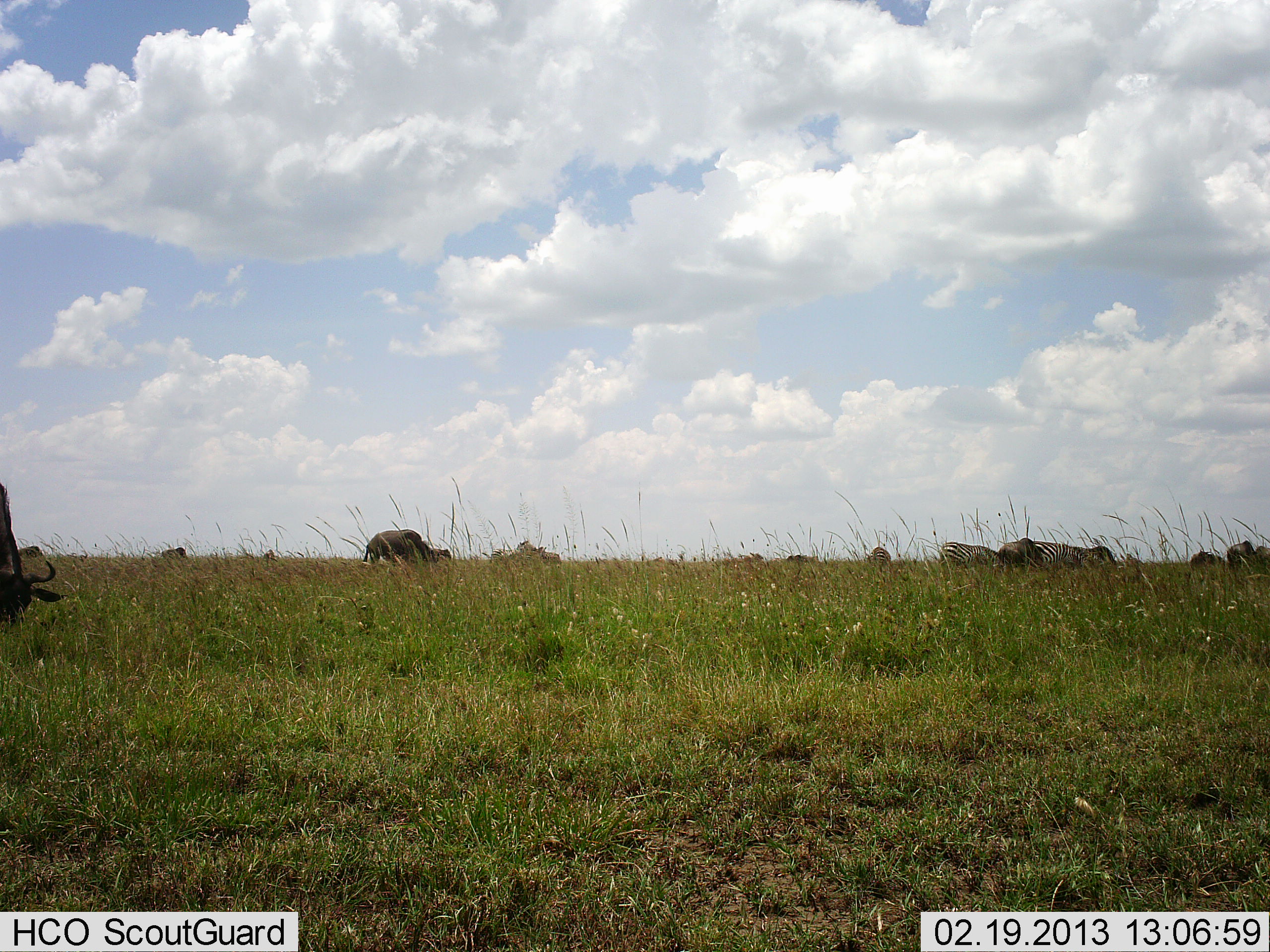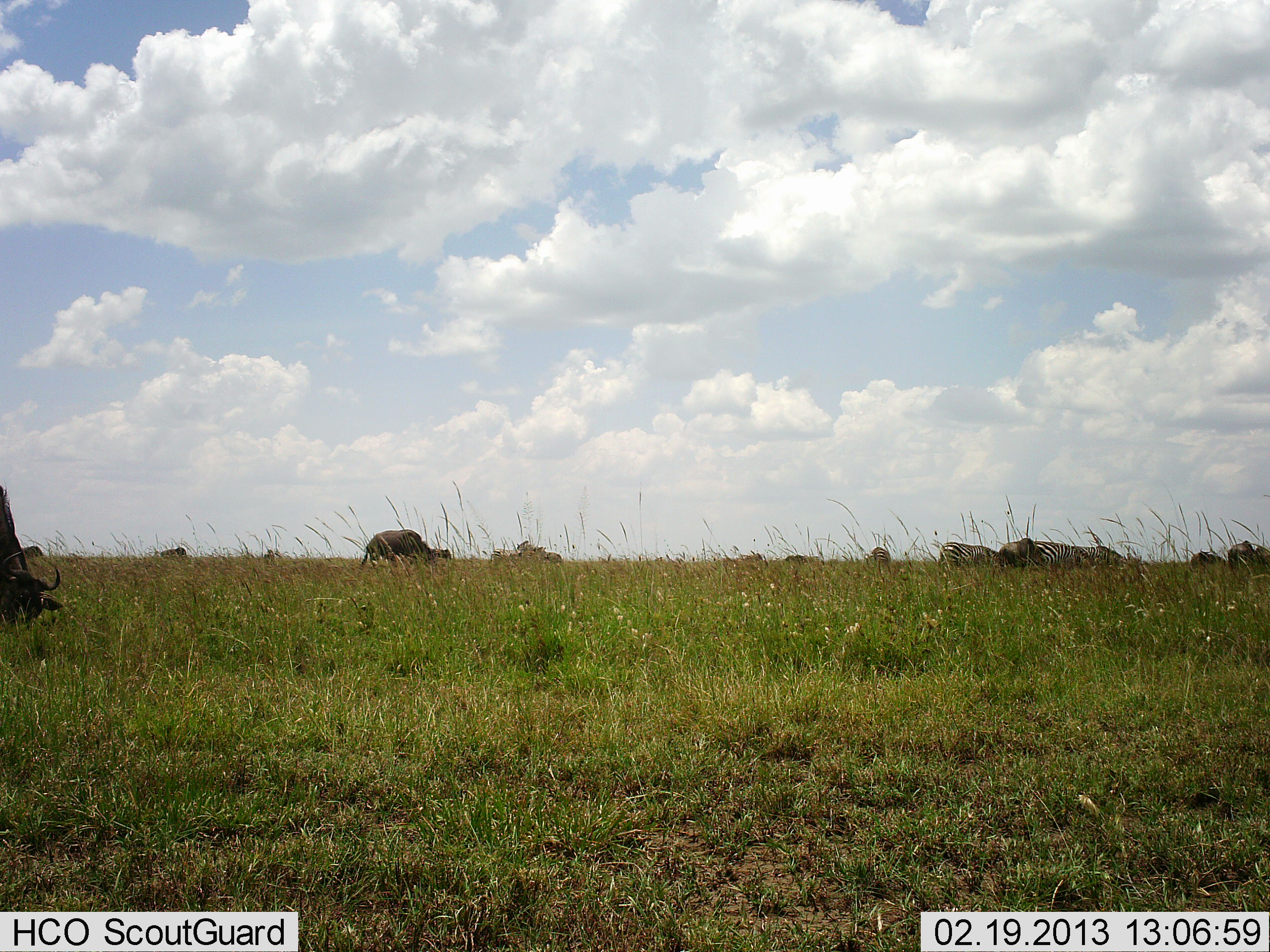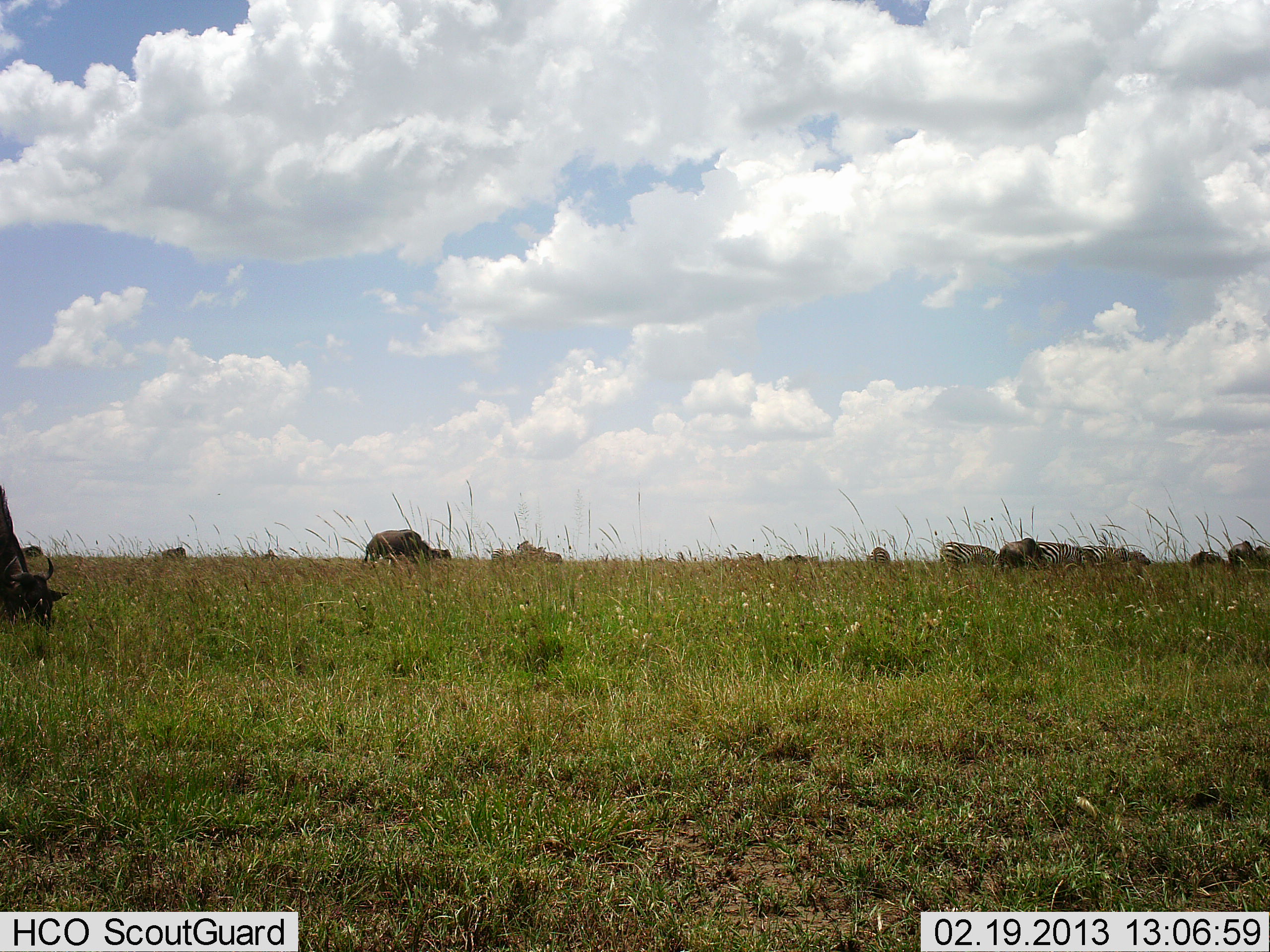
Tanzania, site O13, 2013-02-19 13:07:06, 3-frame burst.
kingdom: Animalia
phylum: Chordata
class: Mammalia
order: Artiodactyla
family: Bovidae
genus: Connochaetes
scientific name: Connochaetes taurinus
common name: blue wildebeest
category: wildebeest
Wildebeest (blue wildebeest) (Connochaetes taurinus), count 6. Behavior (volunteer vote fractions): standing 33%, resting 0%, moving 10%, interacting 0%. Young present (vote fraction): 0%. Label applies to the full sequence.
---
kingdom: Animalia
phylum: Chordata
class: Mammalia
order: Perissodactyla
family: Equidae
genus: Equus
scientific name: Equus quagga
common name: plains zebra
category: zebra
Zebra (plains zebra) (Equus quagga), count 2. Behavior (volunteer vote fractions): standing 39%, resting 0%, moving 9%, interacting 0%. Young present (vote fraction): 0%. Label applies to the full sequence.